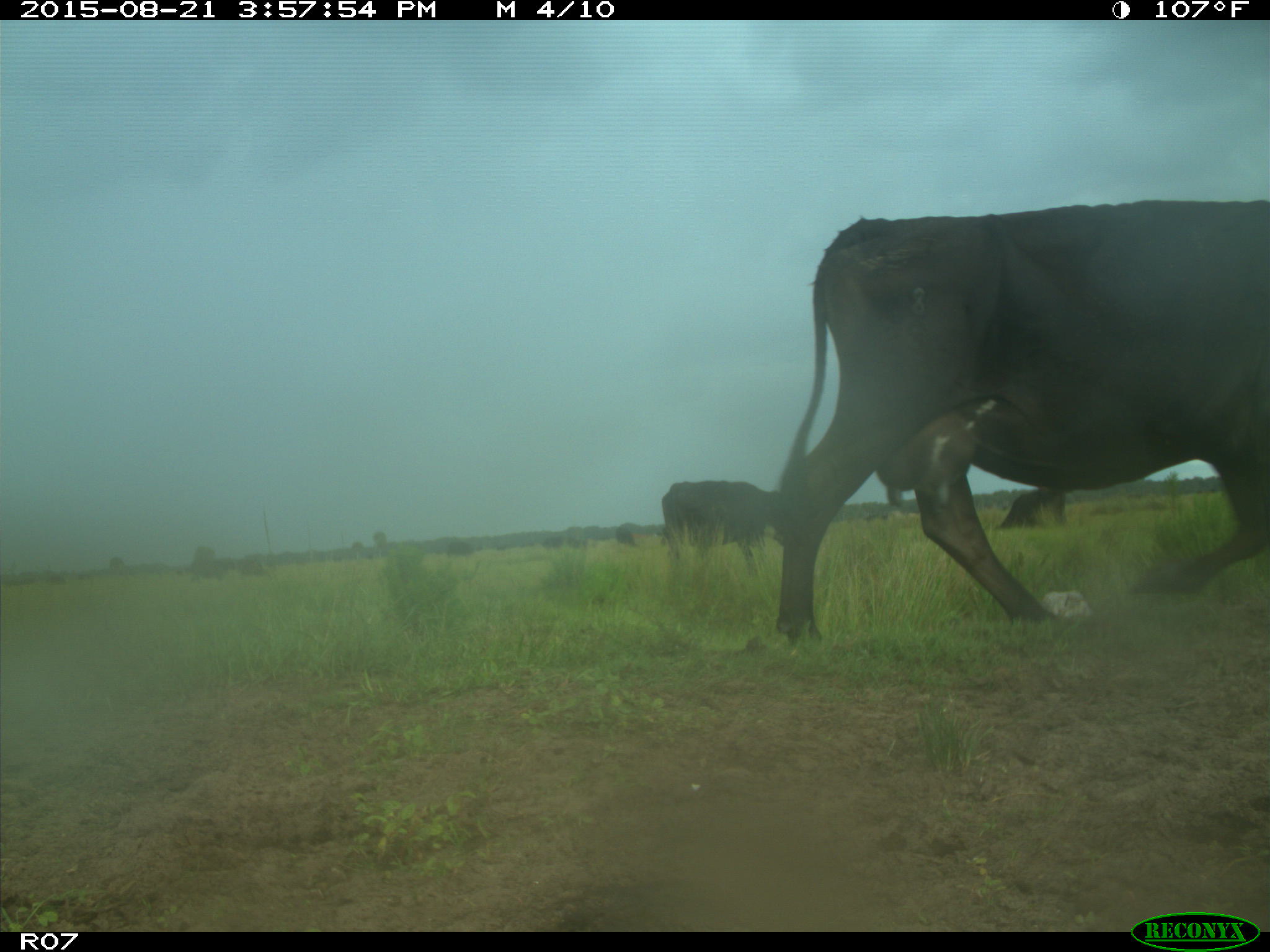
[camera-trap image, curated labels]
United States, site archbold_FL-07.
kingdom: Animalia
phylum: Chordata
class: Mammalia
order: Artiodactyla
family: Bovidae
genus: Bos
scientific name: Bos taurus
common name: domestic cow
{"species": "Bos taurus (domestic cow)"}